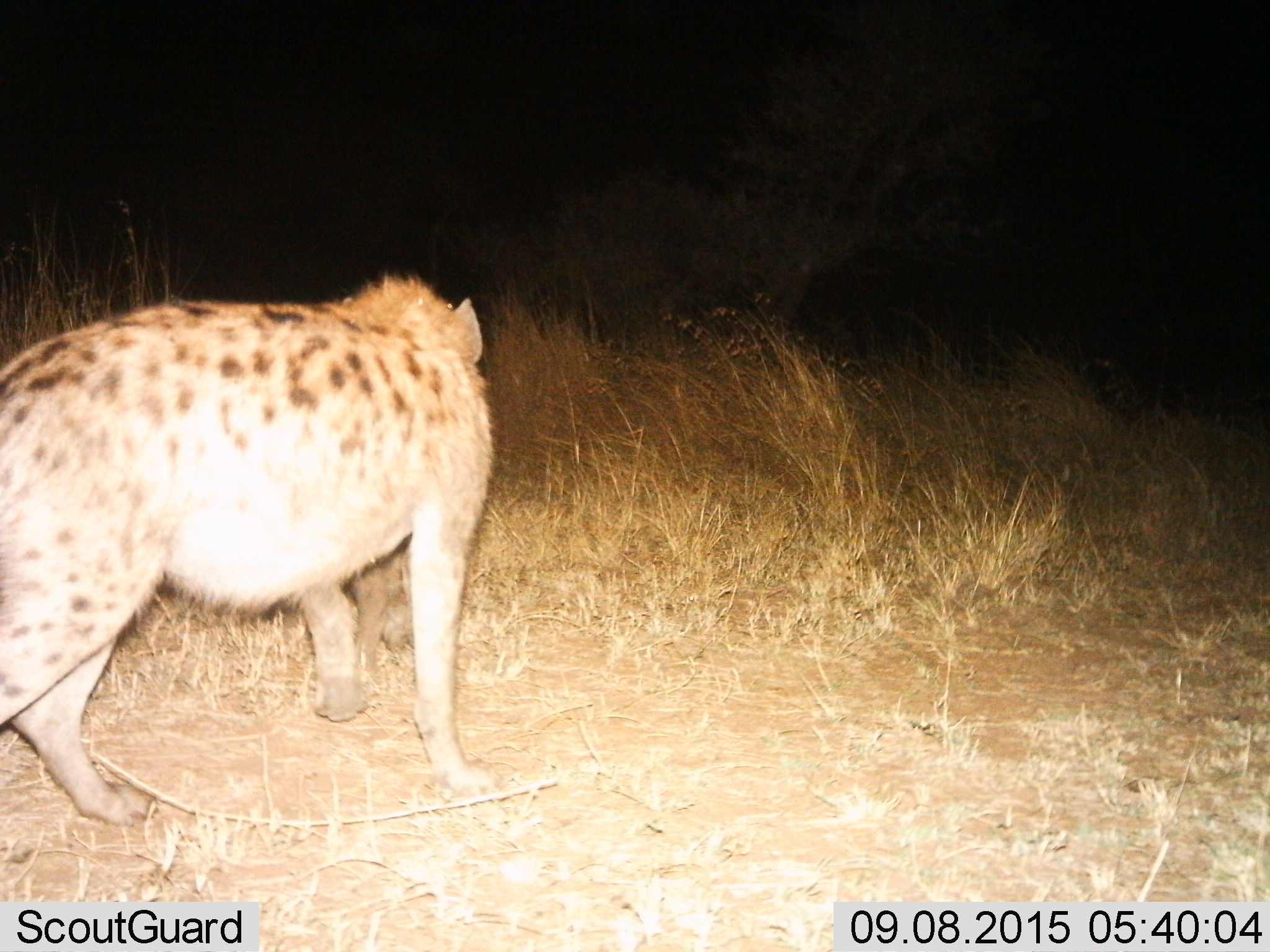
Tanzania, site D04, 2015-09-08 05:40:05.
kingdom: Animalia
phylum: Chordata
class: Mammalia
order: Carnivora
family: Hyaenidae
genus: Crocuta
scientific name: Crocuta crocuta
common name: spotted hyena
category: hyenaspotted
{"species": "hyenaspotted (spotted hyena) (Crocuta crocuta)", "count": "1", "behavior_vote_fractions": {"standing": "33%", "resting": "0%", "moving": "80%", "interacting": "7%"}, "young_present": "7%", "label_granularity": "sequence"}